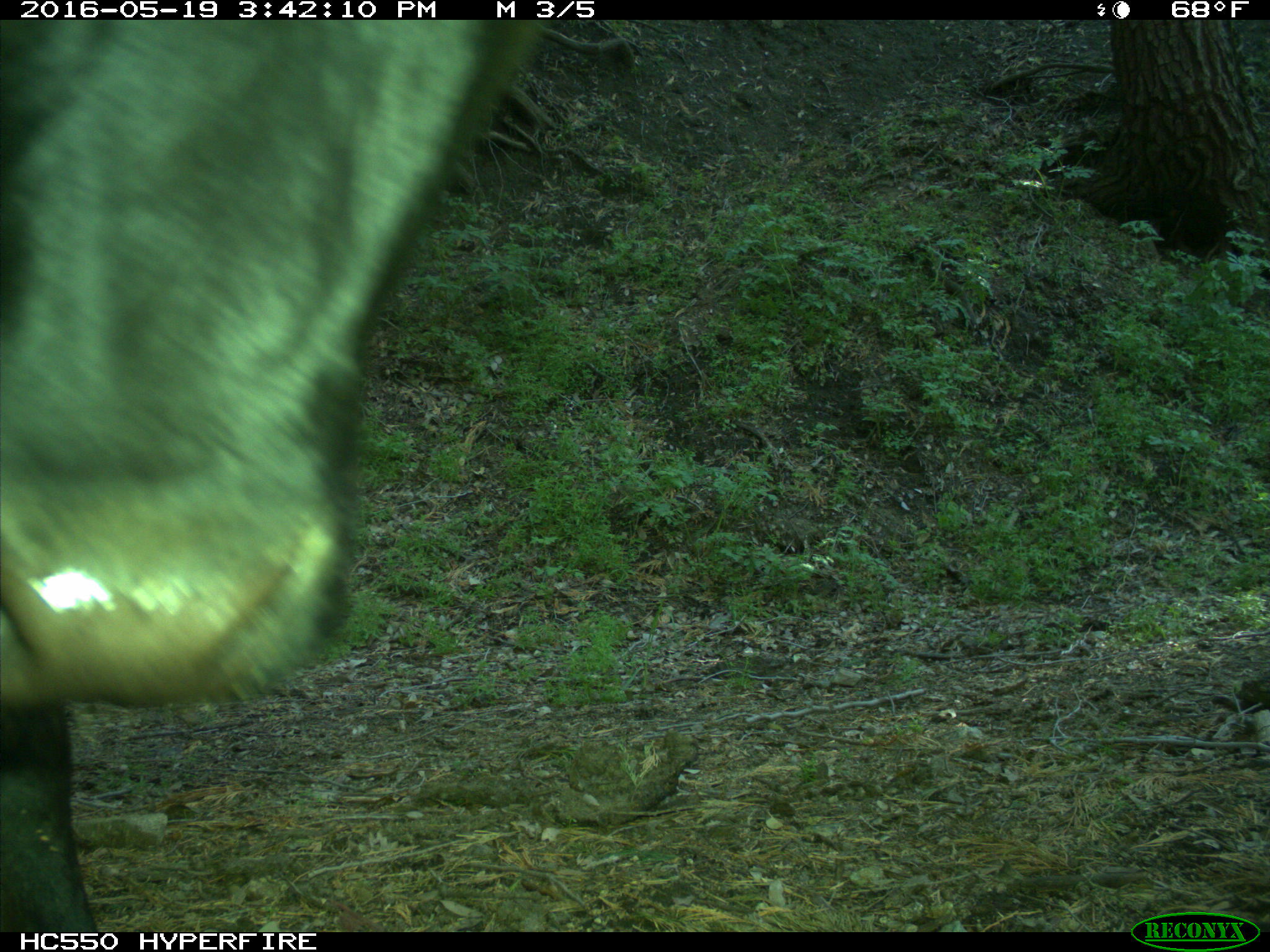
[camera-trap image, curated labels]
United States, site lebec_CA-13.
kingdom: Animalia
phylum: Chordata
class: Mammalia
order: Artiodactyla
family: Bovidae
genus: Bos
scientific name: Bos taurus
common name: domestic cow